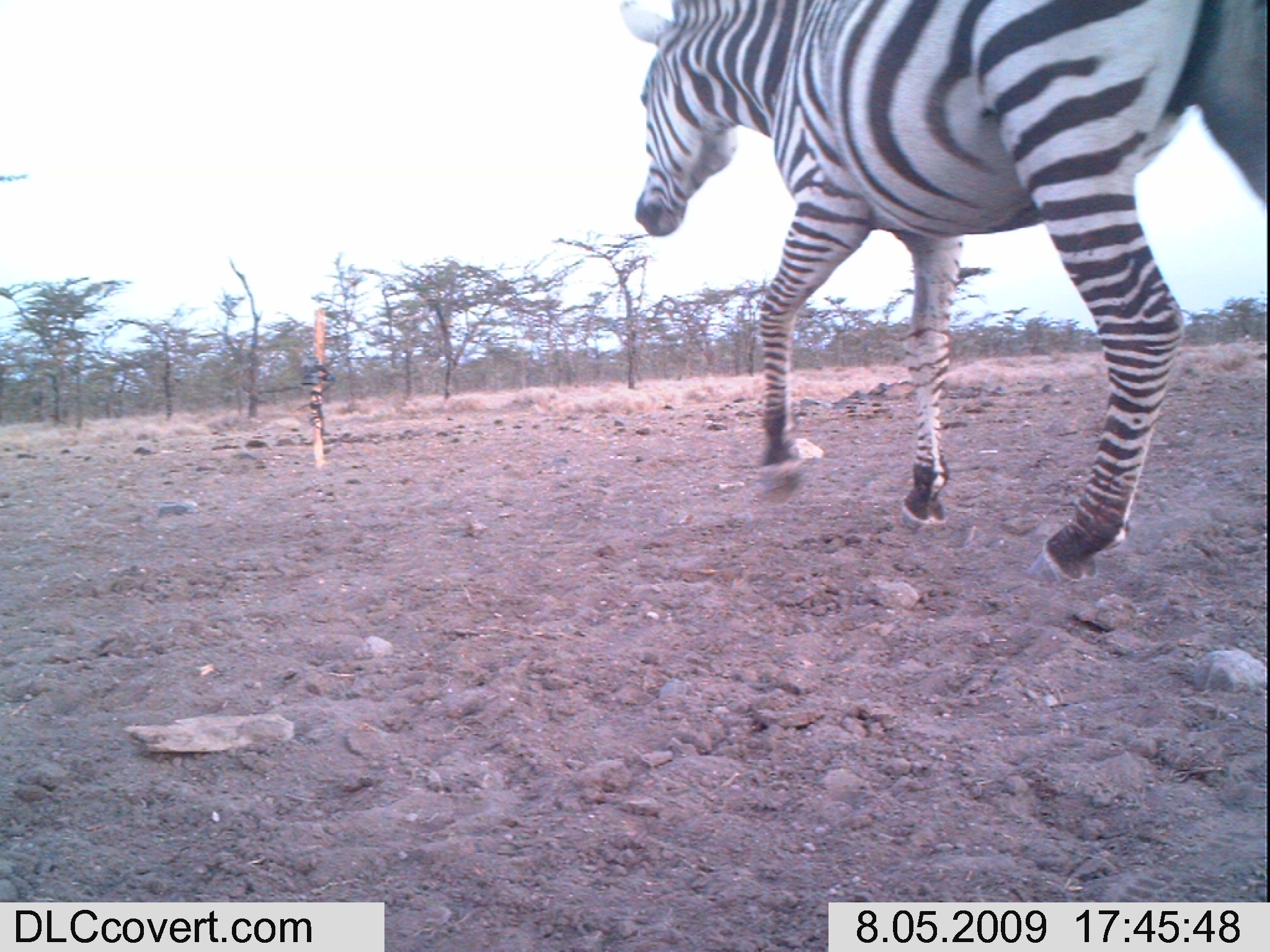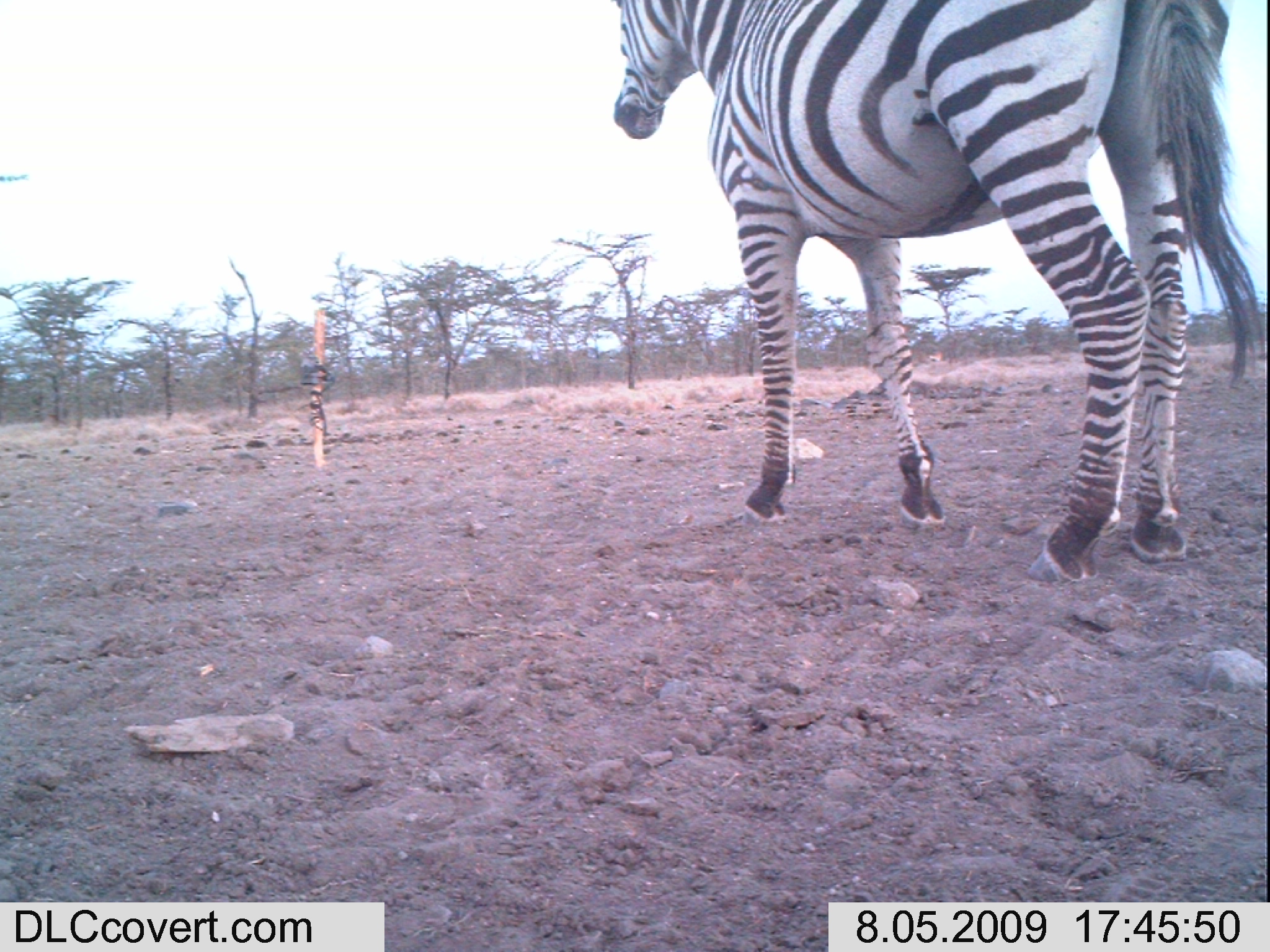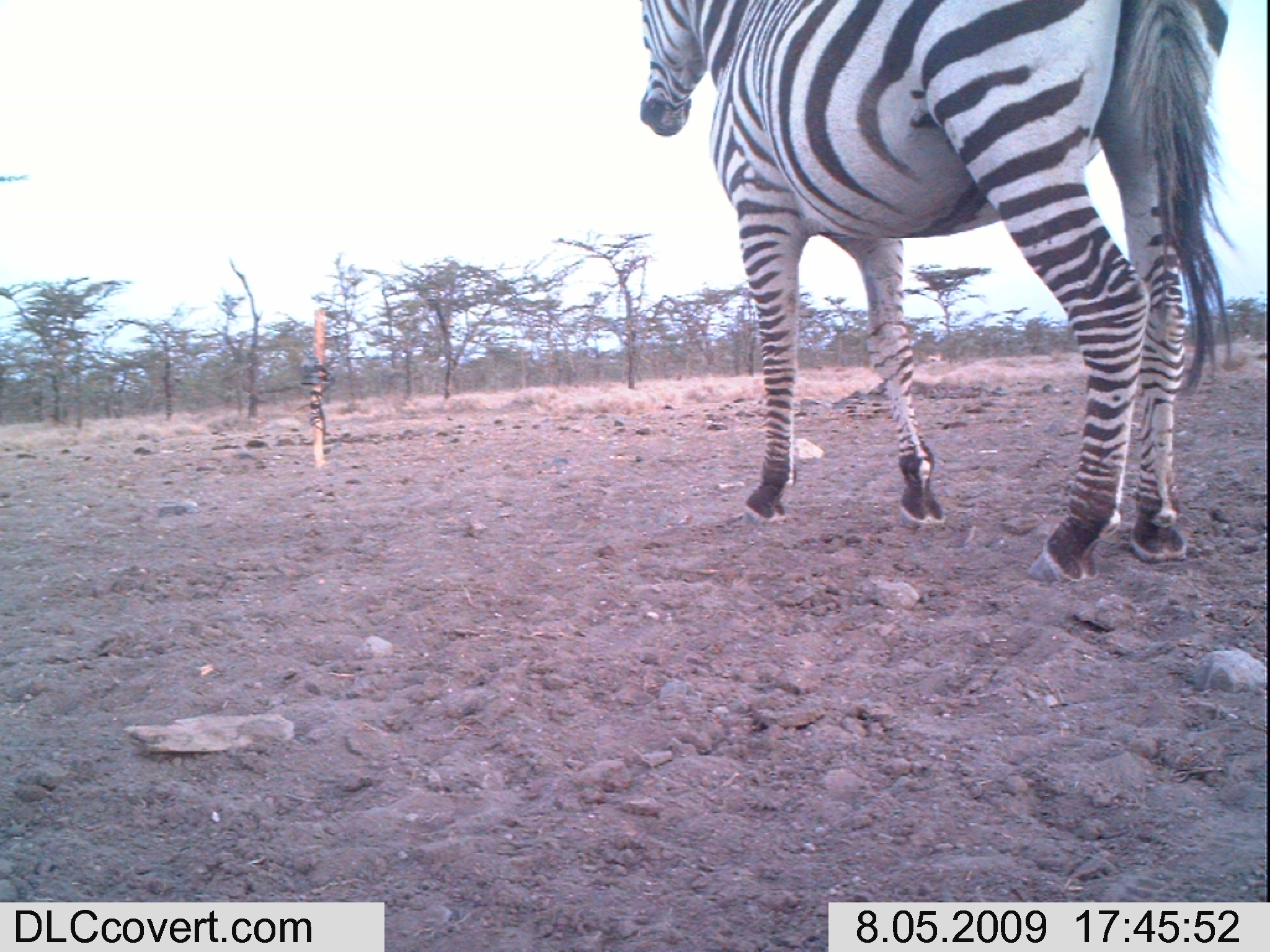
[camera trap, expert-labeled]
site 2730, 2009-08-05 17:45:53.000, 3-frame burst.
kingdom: Animalia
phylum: Chordata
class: Mammalia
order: Perissodactyla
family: Equidae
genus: Equus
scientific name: Equus quagga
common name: plains zebra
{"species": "Equus quagga (plains zebra)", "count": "1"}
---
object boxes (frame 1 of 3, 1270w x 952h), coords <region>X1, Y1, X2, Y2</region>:
equus quagga: <region>615, 0, 1270, 584</region>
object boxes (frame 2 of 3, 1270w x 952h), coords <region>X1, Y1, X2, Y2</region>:
equus quagga: <region>612, 0, 1270, 582</region>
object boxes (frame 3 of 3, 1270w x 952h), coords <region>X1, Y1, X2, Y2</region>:
equus quagga: <region>637, 0, 1239, 584</region>